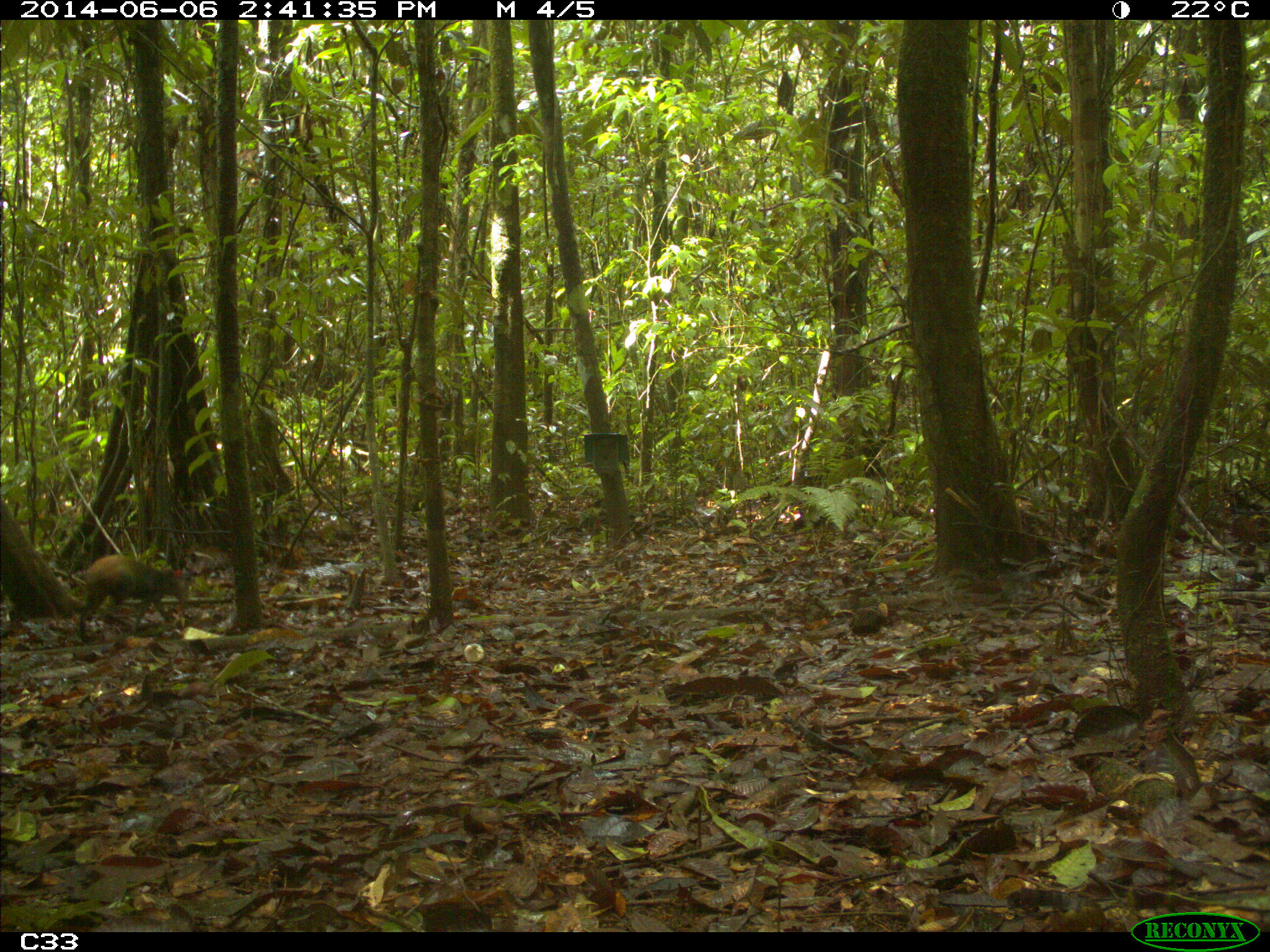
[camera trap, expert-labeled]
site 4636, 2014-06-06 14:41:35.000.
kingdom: Animalia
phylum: Chordata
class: Mammalia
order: Rodentia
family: Dasyproctidae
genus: Dasyprocta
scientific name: Dasyprocta leporina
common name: red-rumped agouti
Dasyprocta leporina (red-rumped agouti), count 1, age adult.